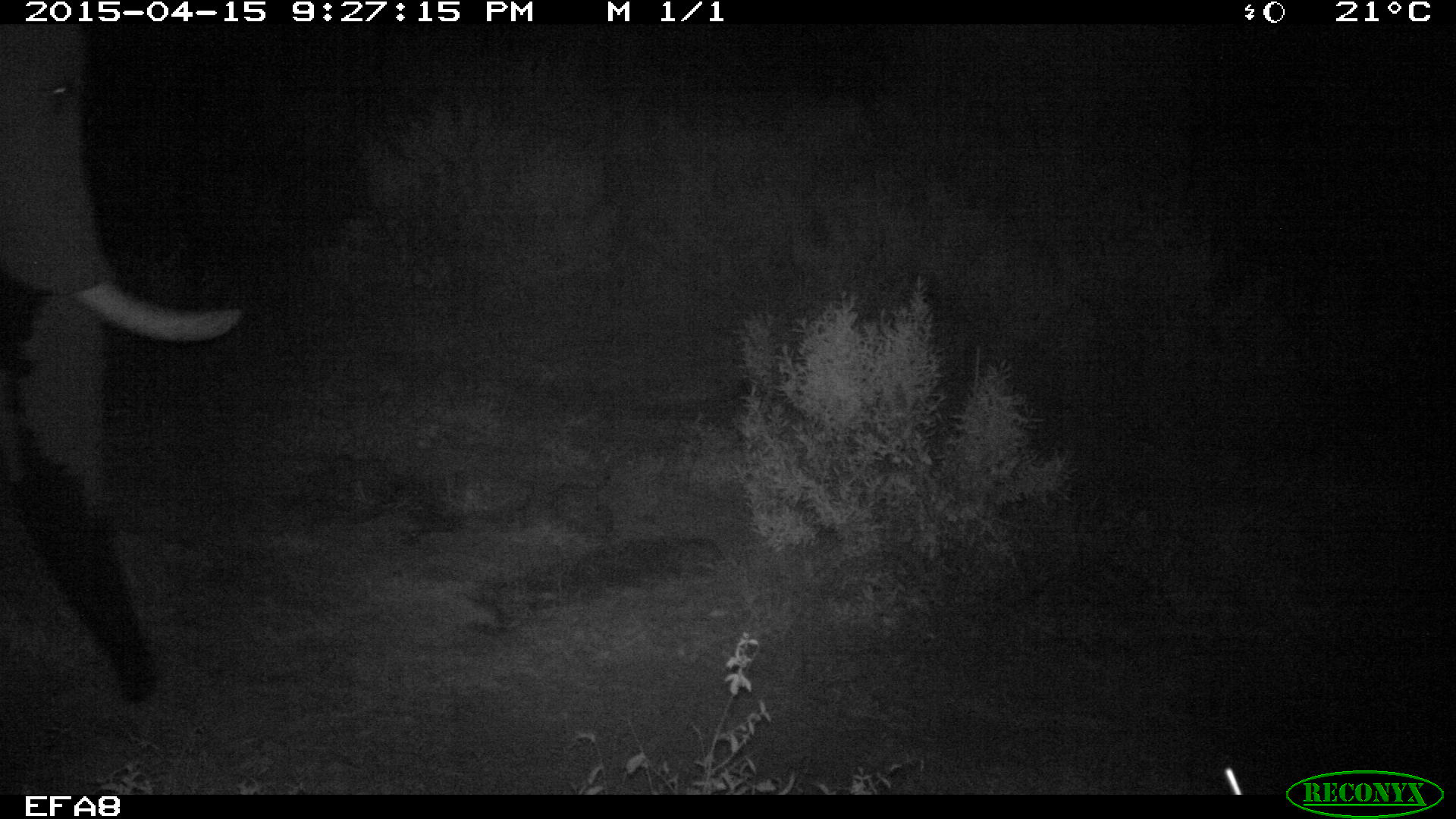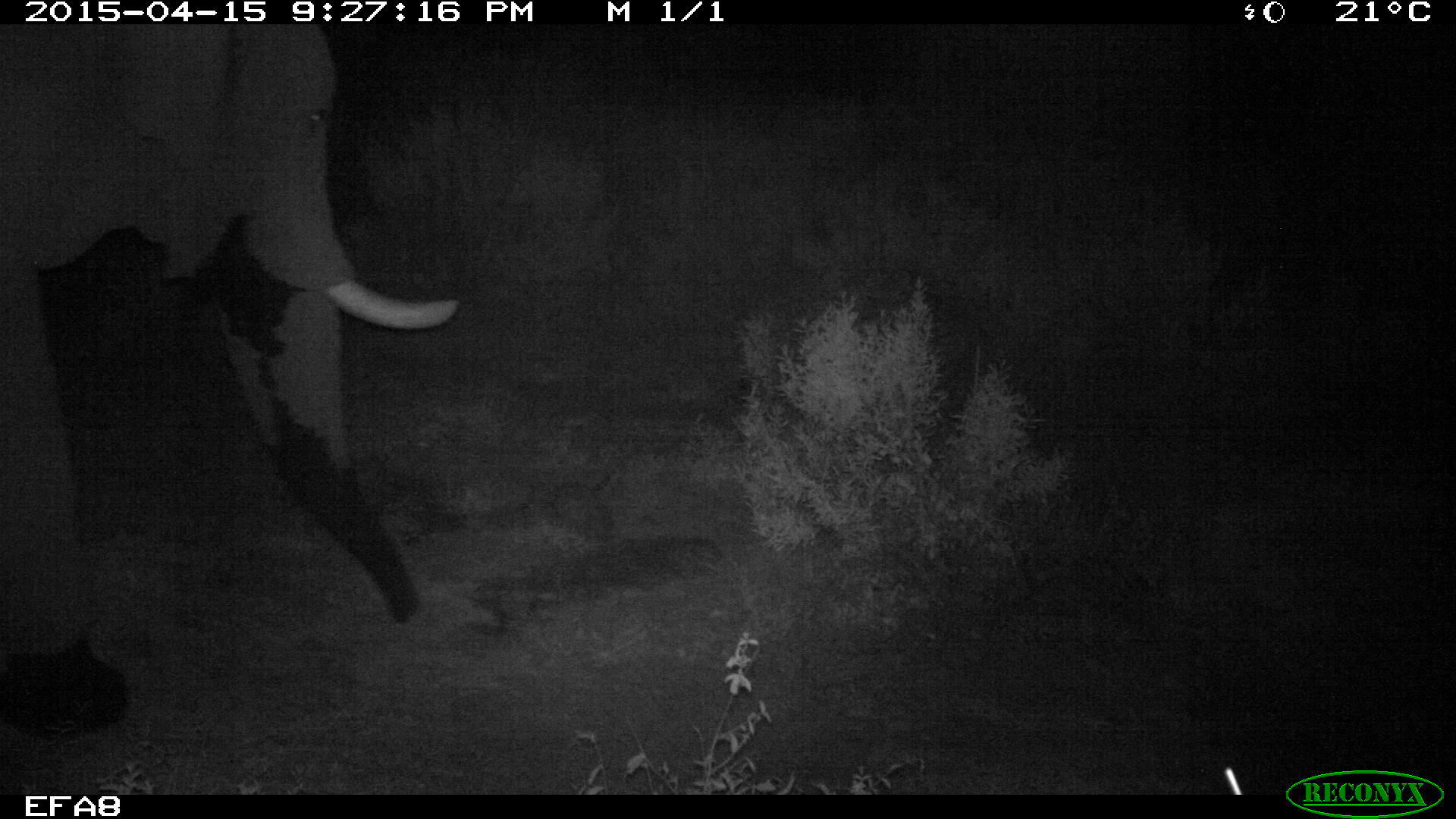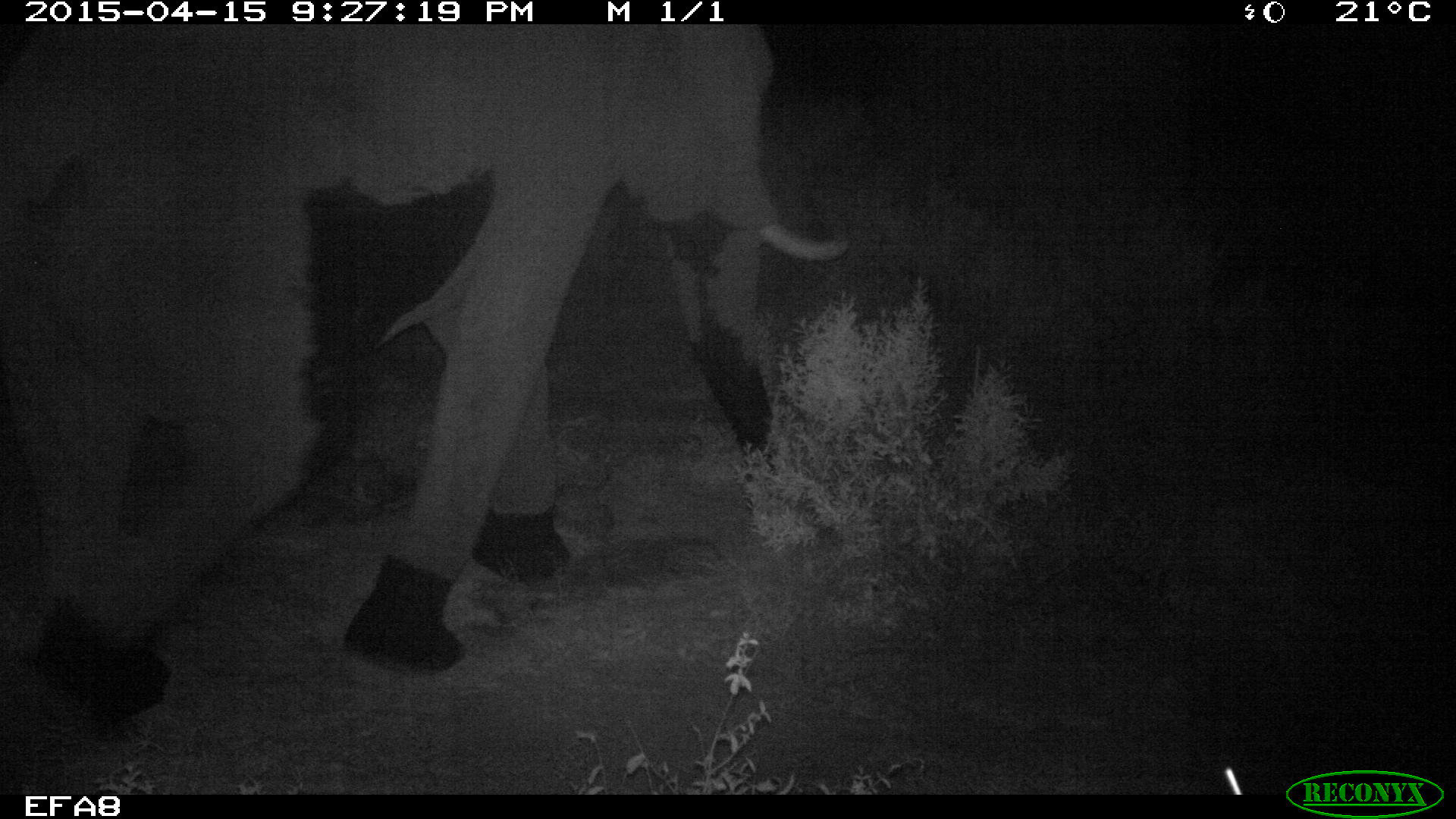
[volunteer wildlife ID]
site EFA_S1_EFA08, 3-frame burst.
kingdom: Animalia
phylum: Chordata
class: Mammalia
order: Proboscidea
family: Elephantidae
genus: Loxodonta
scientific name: Loxodonta africana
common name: african bush elephant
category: elephant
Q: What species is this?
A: Elephant (african bush elephant) (Loxodonta africana).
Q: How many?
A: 1.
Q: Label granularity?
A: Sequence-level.